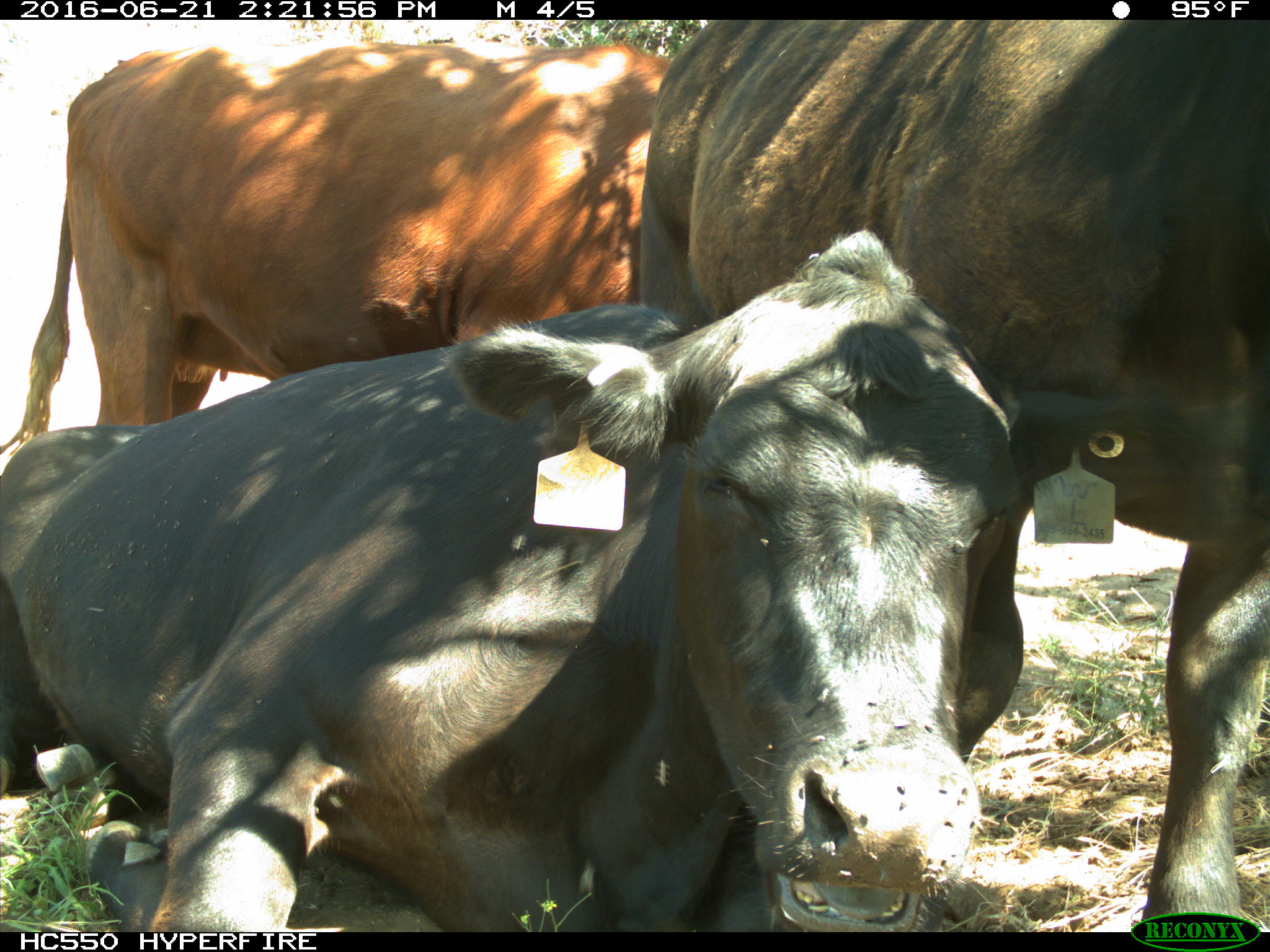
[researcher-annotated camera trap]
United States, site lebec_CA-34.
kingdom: Animalia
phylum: Chordata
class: Mammalia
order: Artiodactyla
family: Bovidae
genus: Bos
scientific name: Bos taurus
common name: domestic cow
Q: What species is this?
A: Bos taurus (domestic cow).